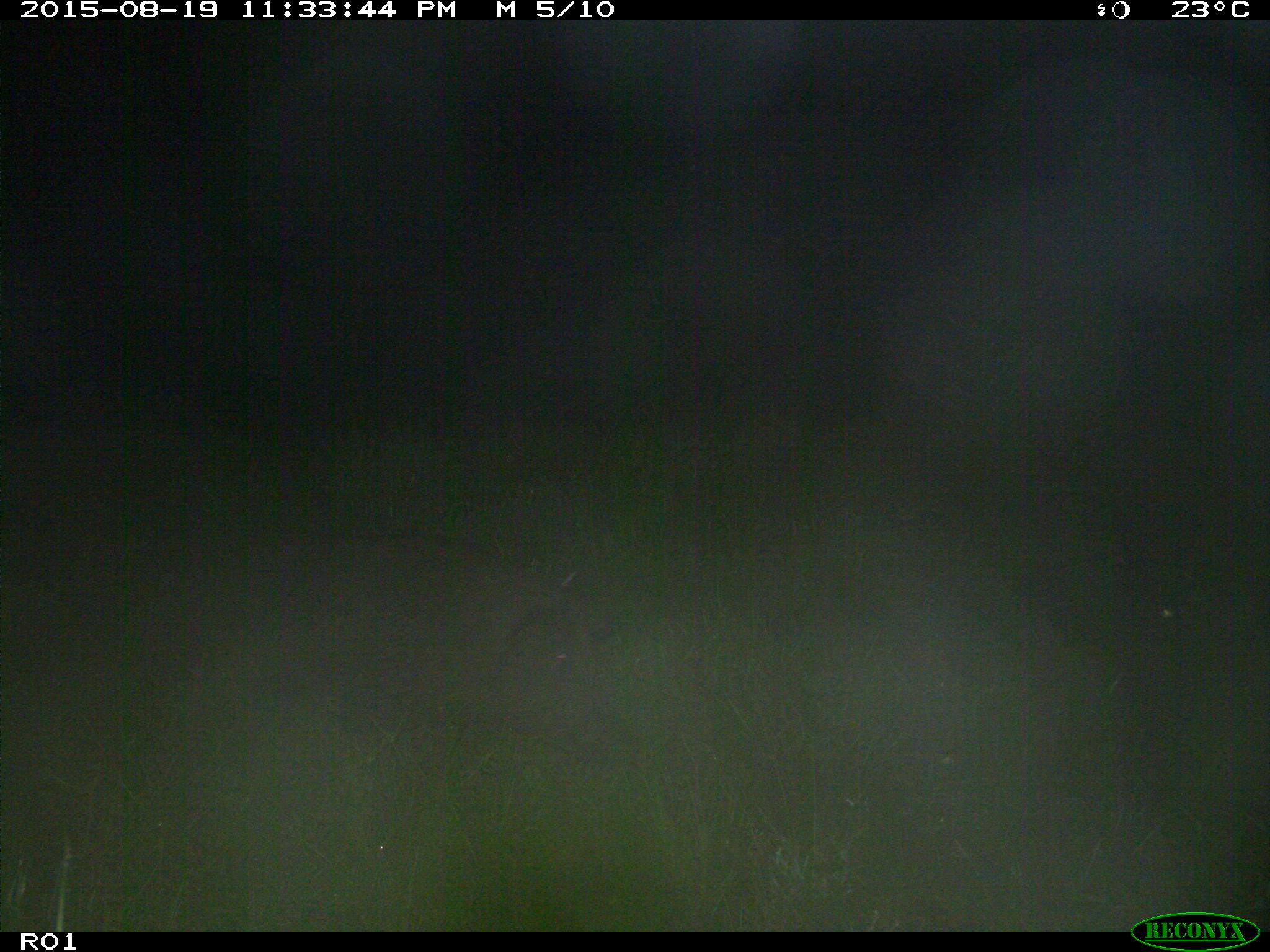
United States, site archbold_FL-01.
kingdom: Animalia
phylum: Chordata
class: Mammalia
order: Artiodactyla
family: Suidae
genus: Sus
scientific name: Sus scrofa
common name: wild boar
Sus scrofa (wild boar).